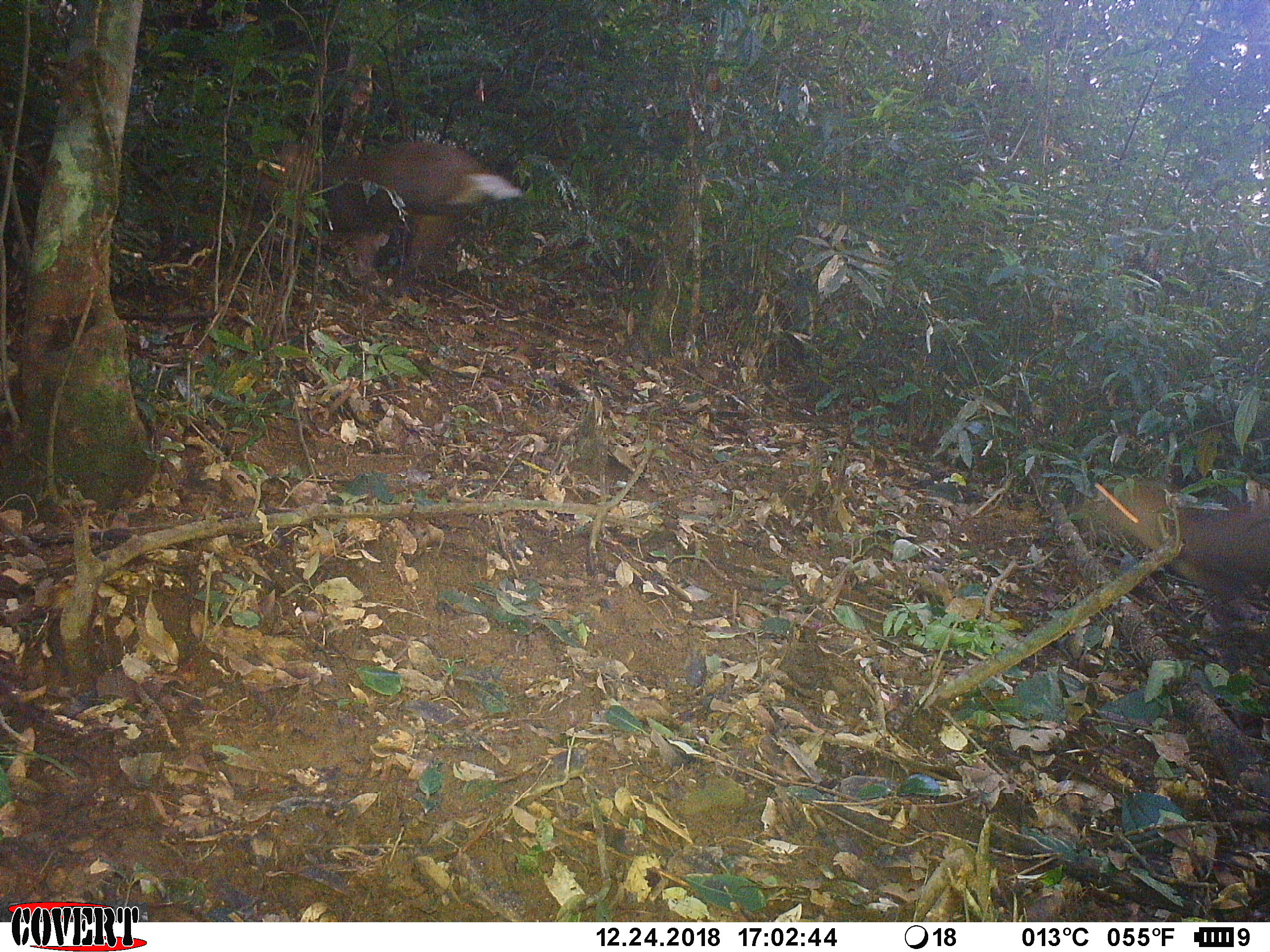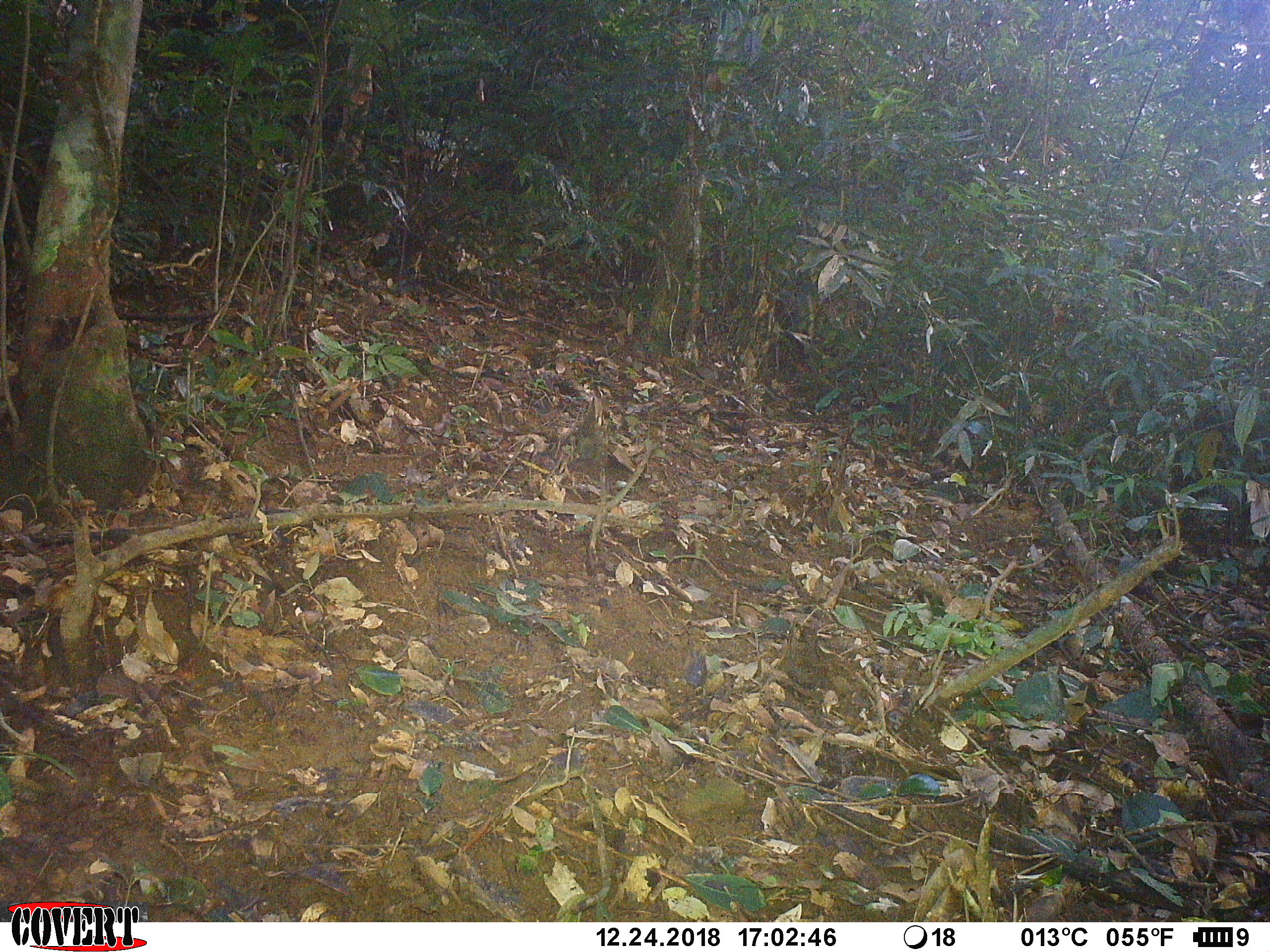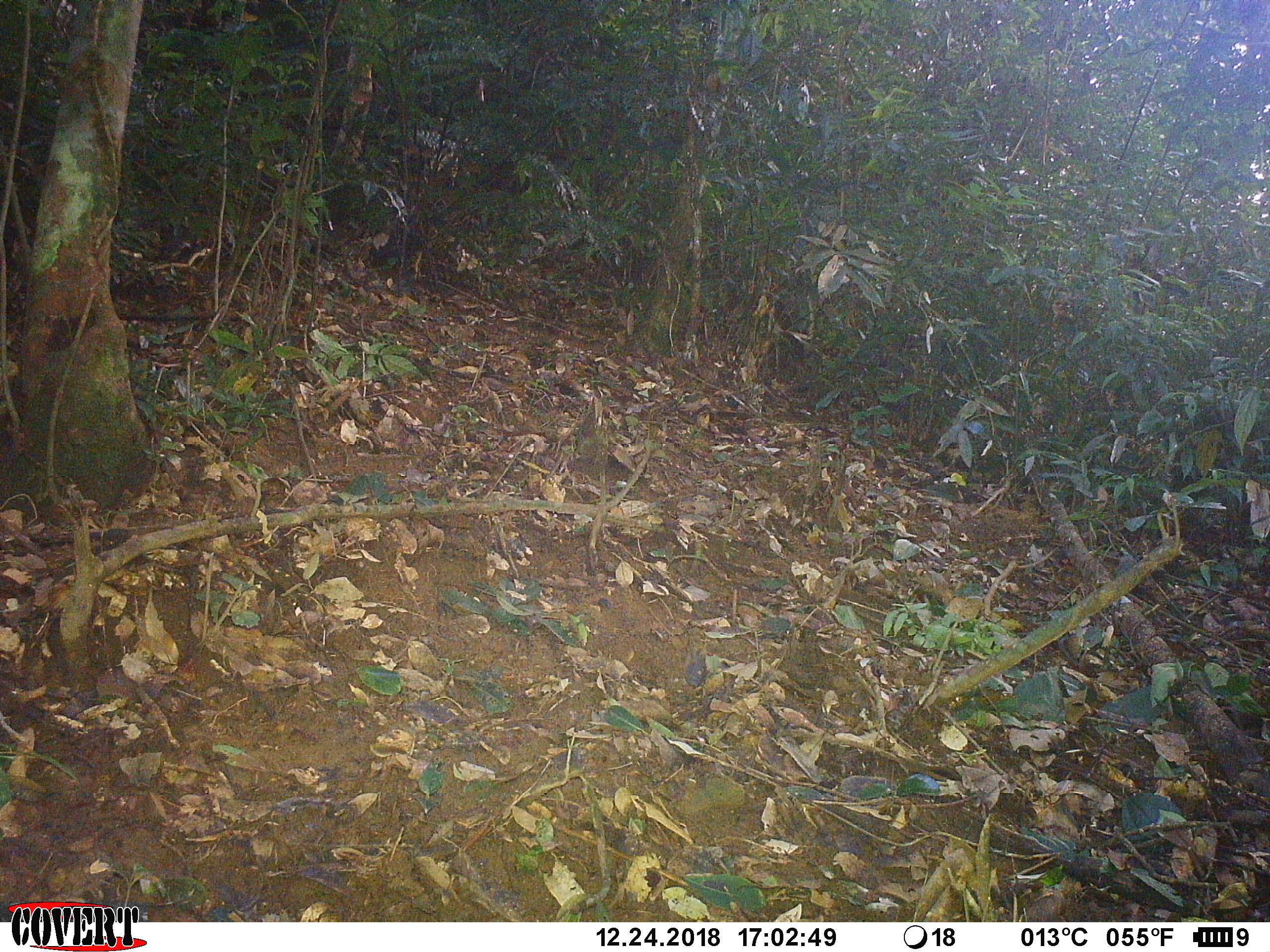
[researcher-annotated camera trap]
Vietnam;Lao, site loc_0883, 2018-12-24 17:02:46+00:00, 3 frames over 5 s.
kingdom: Animalia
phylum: Chordata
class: Mammalia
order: Artiodactyla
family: Cervidae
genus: Muntiacus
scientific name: Muntiacus rooseveltorum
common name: roosevelt's muntjac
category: roosevelts muntjac group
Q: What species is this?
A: Roosevelts muntjac group (roosevelt's muntjac) (Muntiacus rooseveltorum).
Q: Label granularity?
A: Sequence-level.